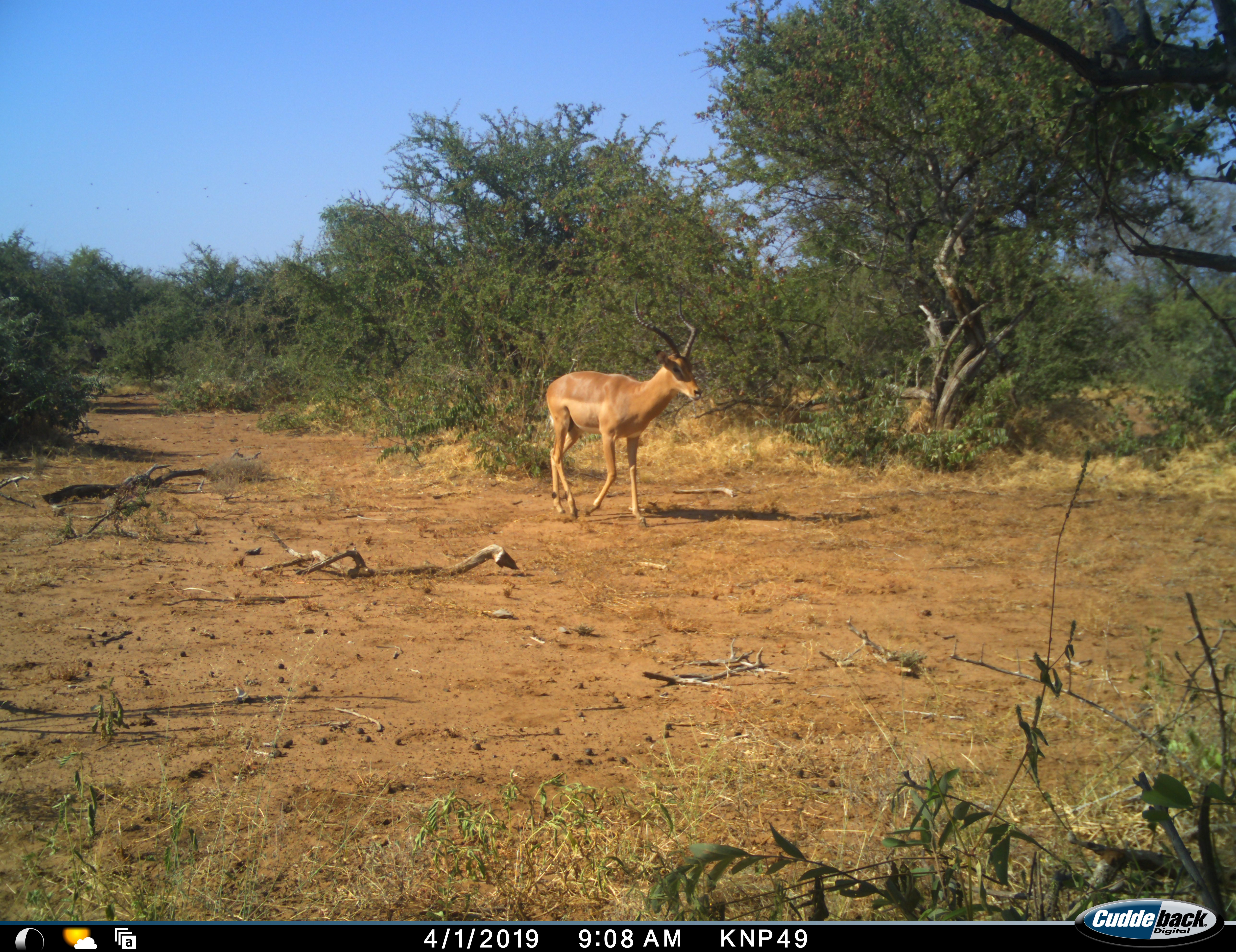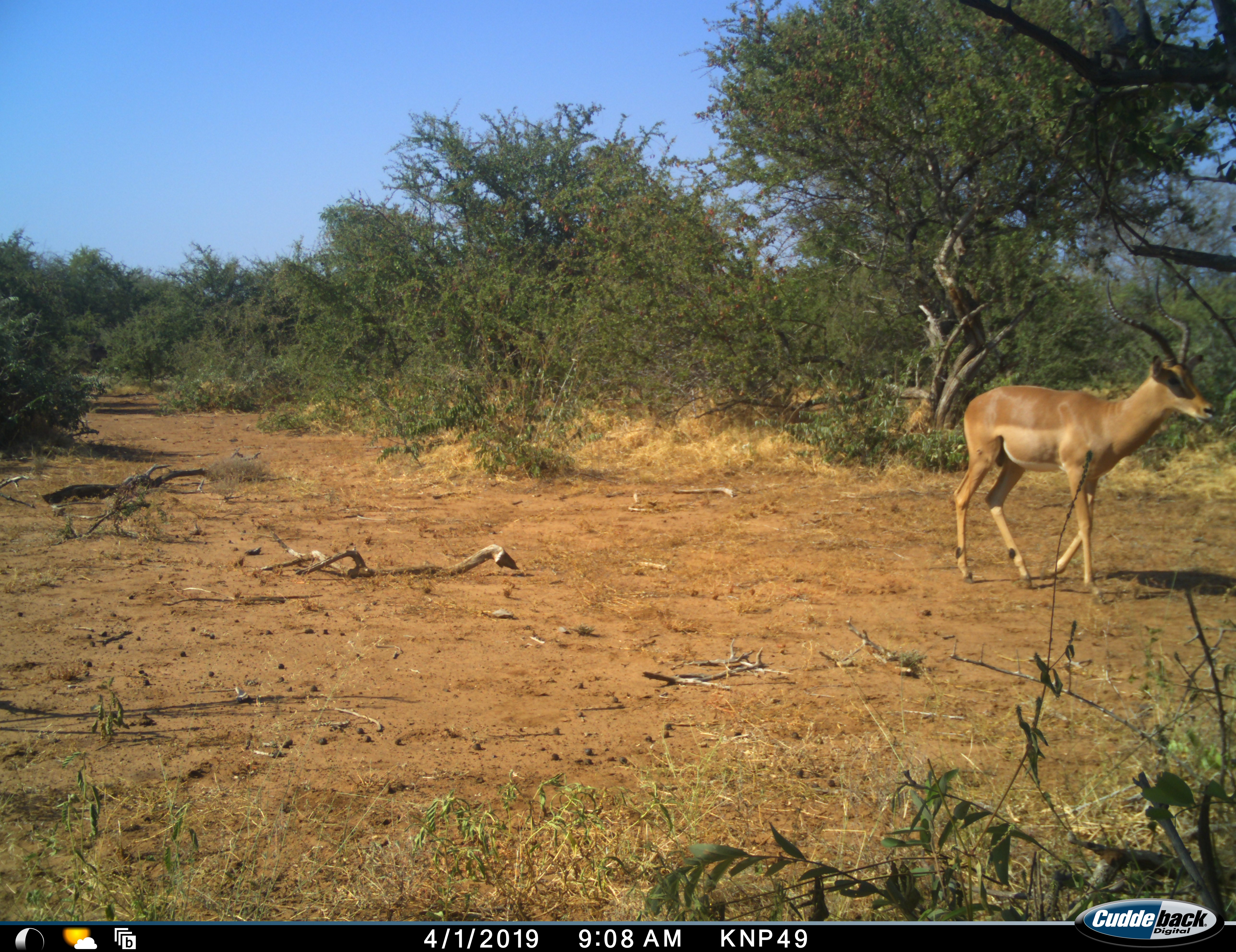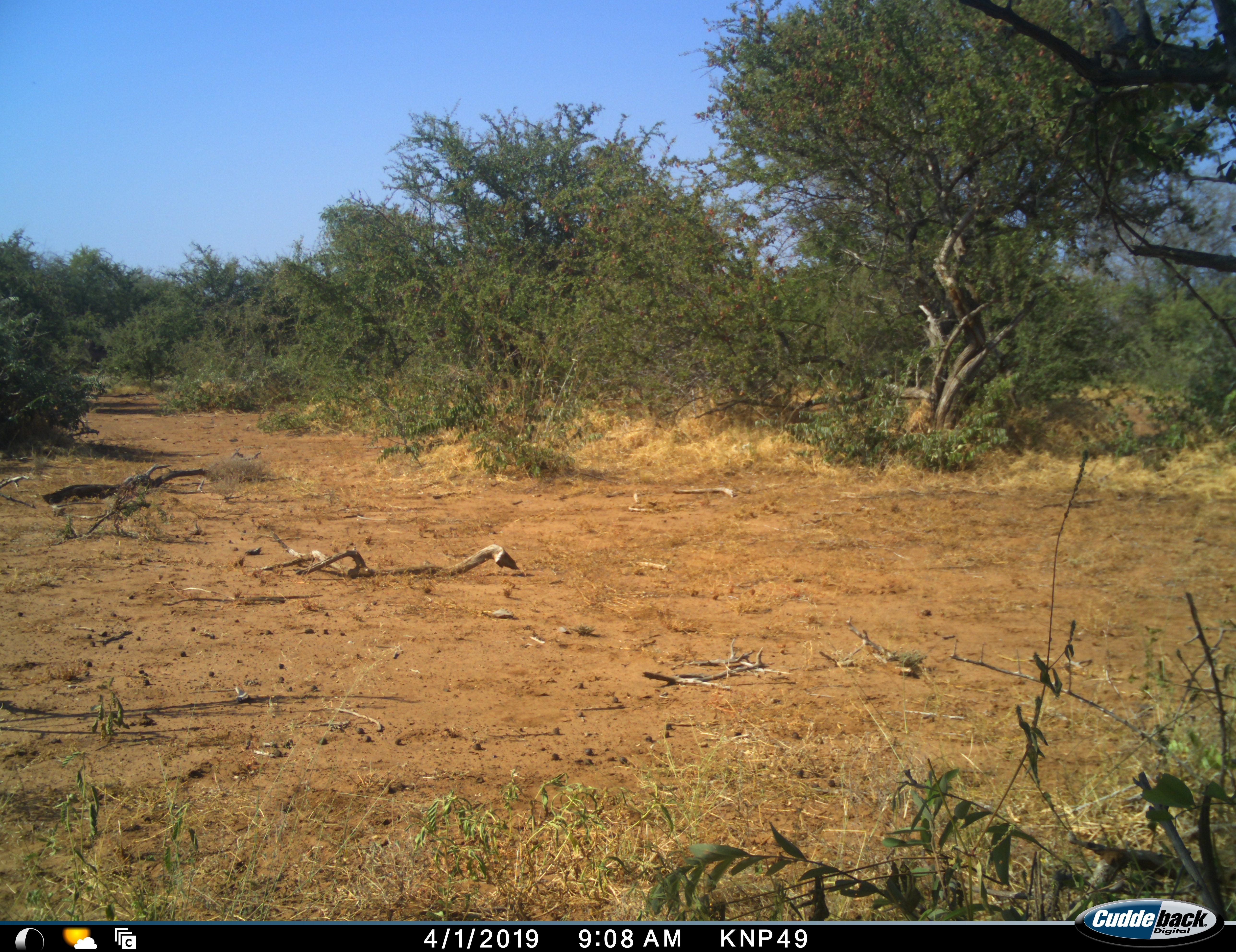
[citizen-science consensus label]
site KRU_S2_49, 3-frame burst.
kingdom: Animalia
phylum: Chordata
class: Mammalia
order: Artiodactyla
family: Bovidae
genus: Aepyceros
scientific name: Aepyceros melampus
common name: impala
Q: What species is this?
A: Impala (Aepyceros melampus).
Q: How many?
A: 1.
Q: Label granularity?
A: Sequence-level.